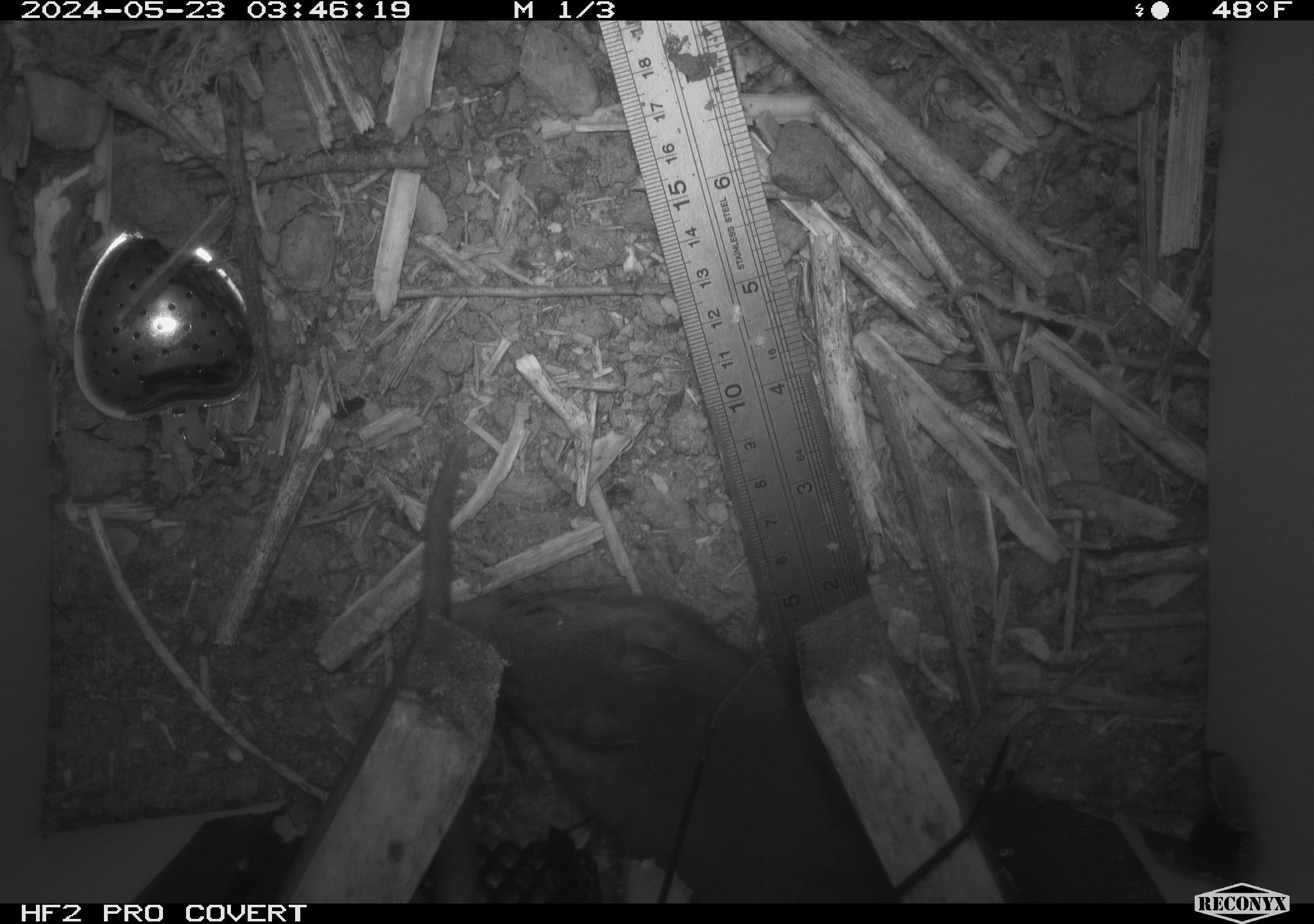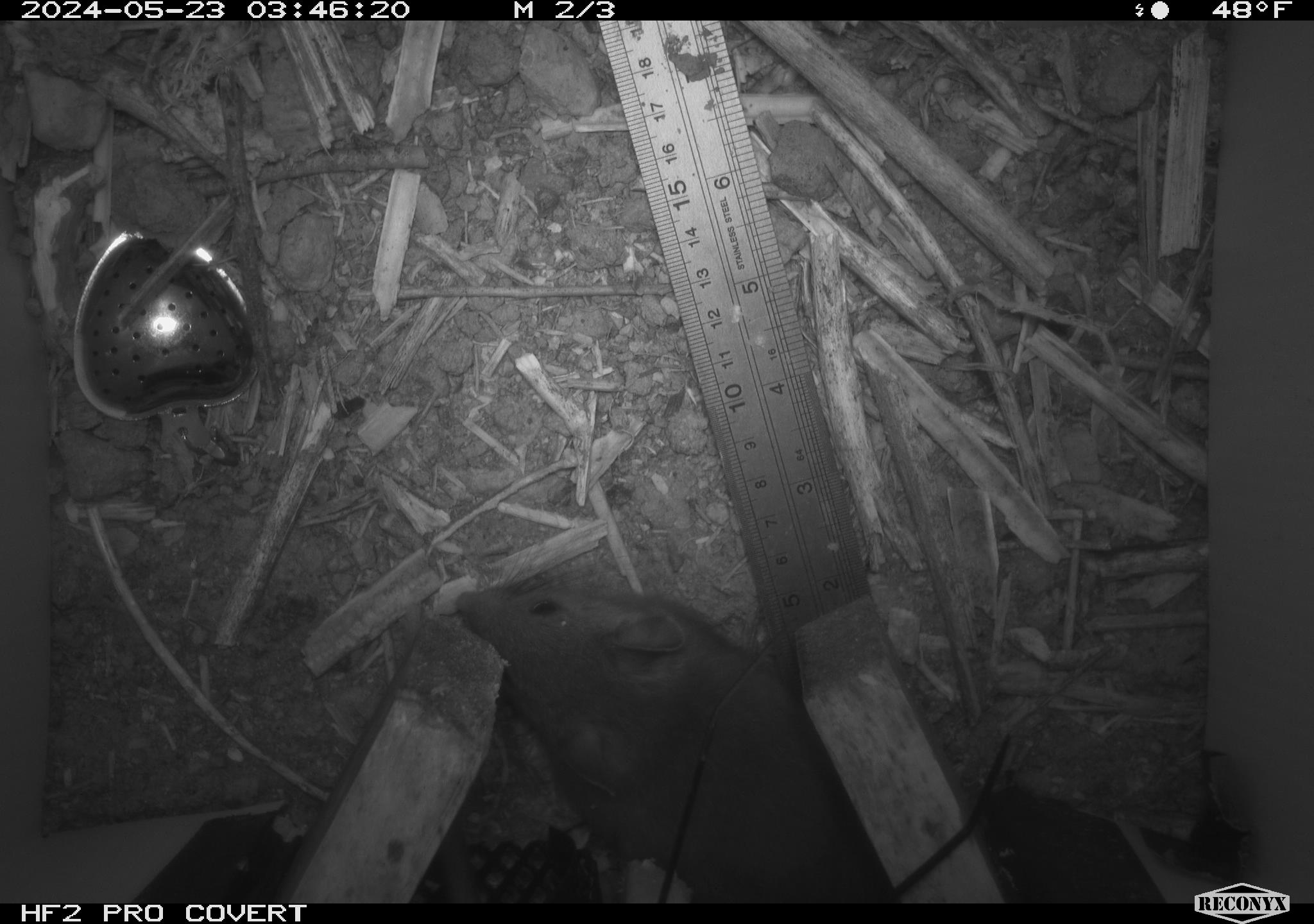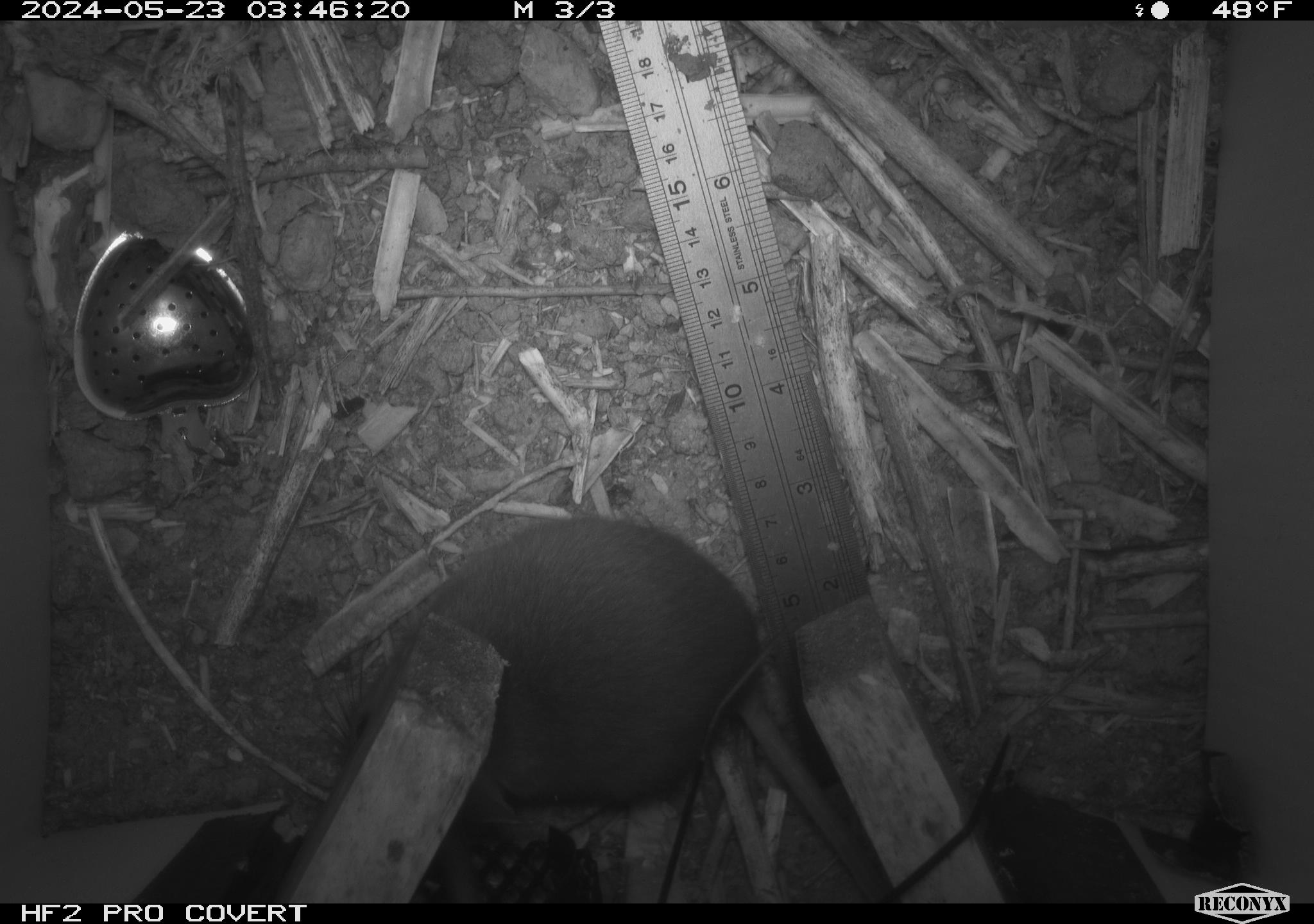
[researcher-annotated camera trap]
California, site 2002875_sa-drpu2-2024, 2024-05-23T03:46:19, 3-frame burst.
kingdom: Animalia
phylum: Chordata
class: Mammalia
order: Rodentia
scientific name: Rodentia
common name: rodent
Rodent (Rodentia).